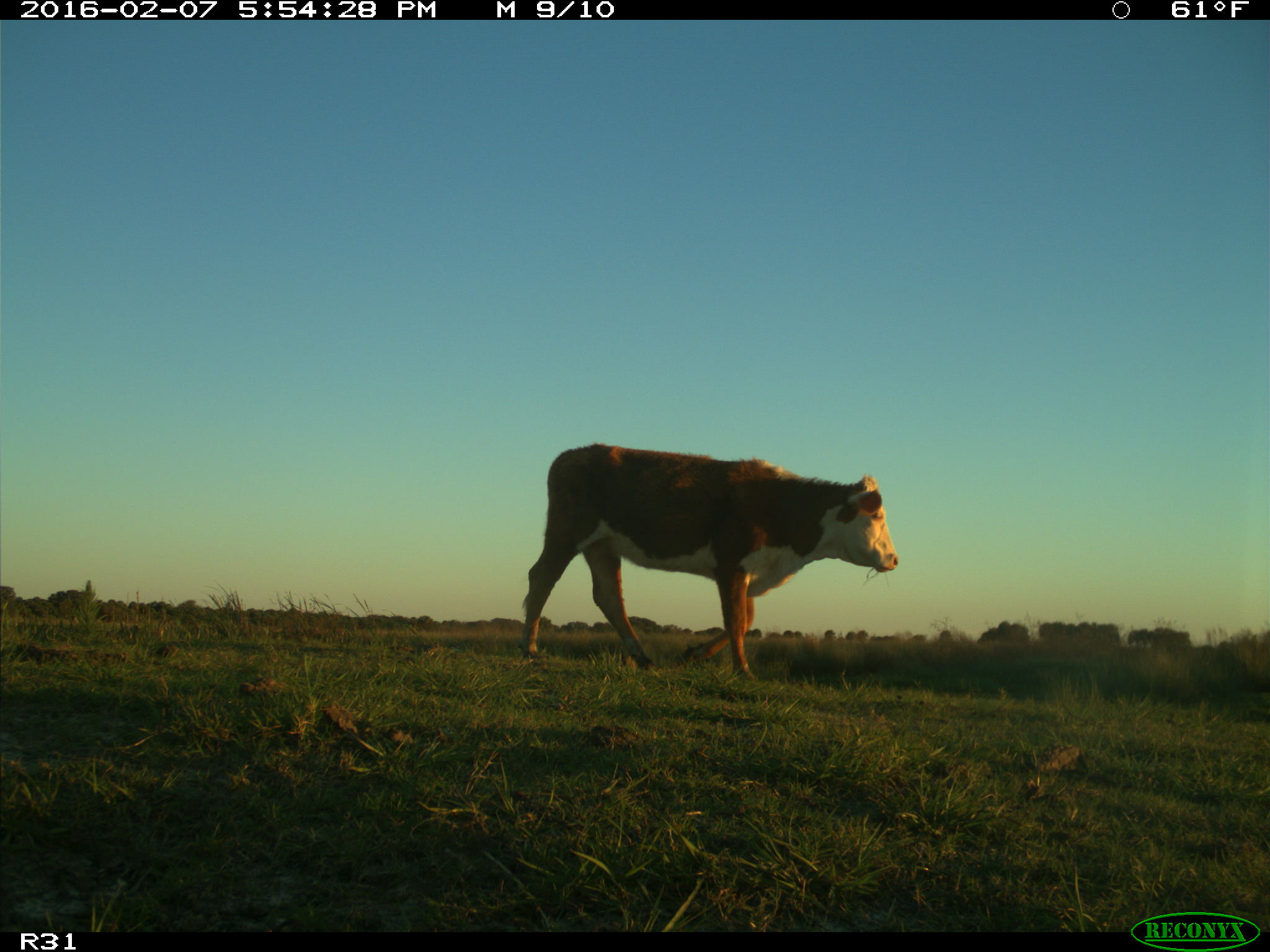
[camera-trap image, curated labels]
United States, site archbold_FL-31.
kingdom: Animalia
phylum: Chordata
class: Mammalia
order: Artiodactyla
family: Bovidae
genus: Bos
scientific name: Bos taurus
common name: domestic cow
Bos taurus (domestic cow).